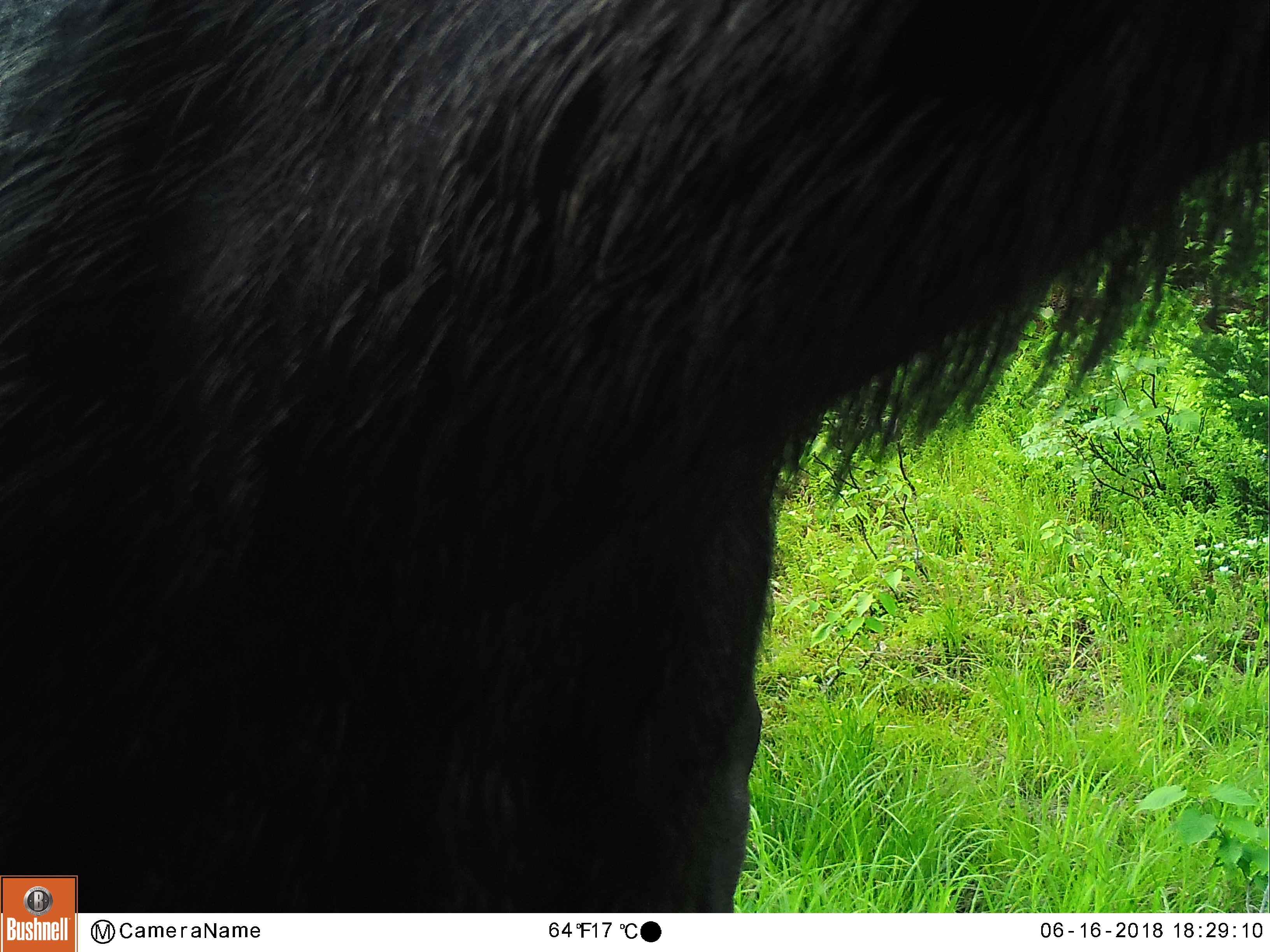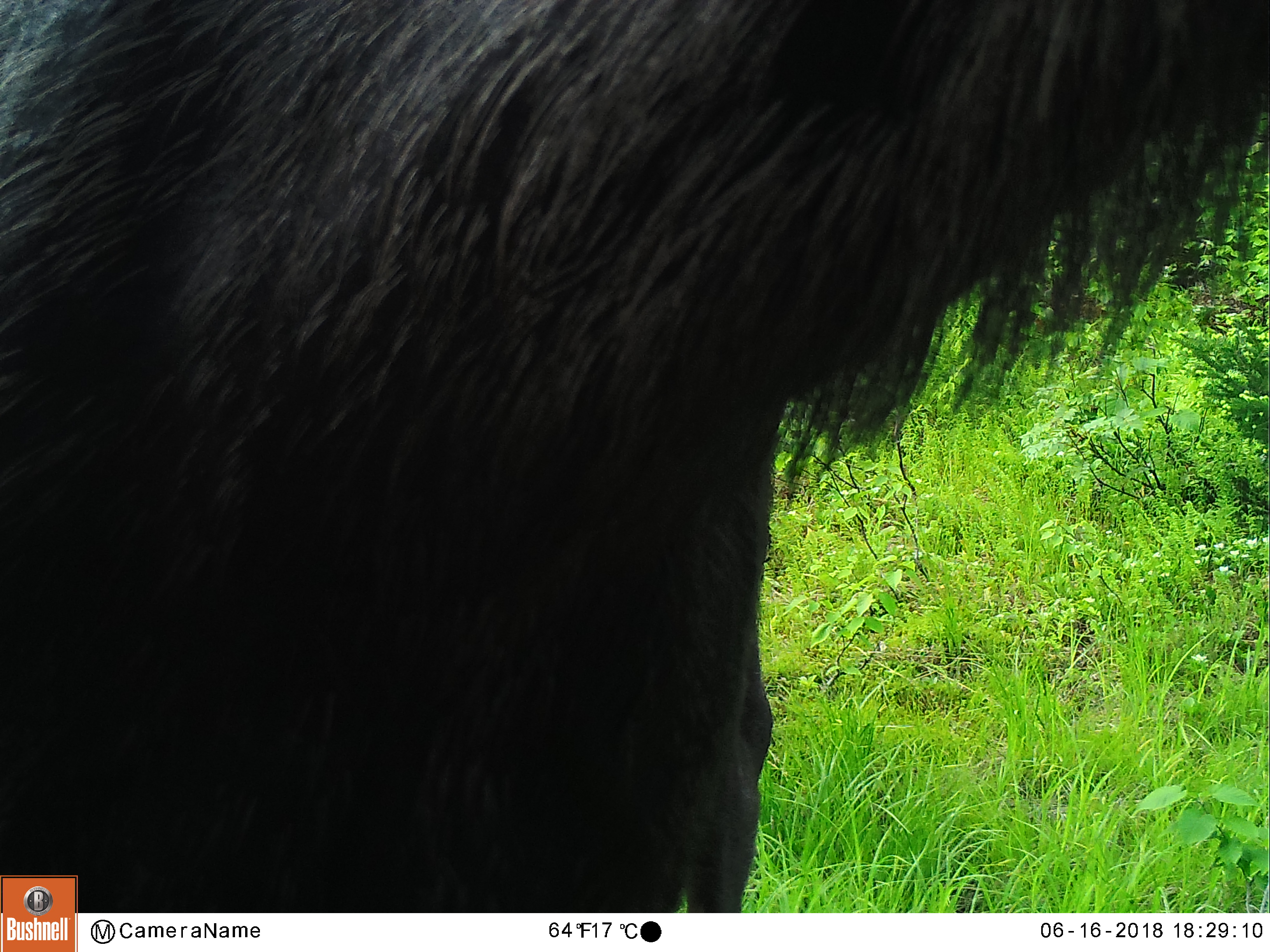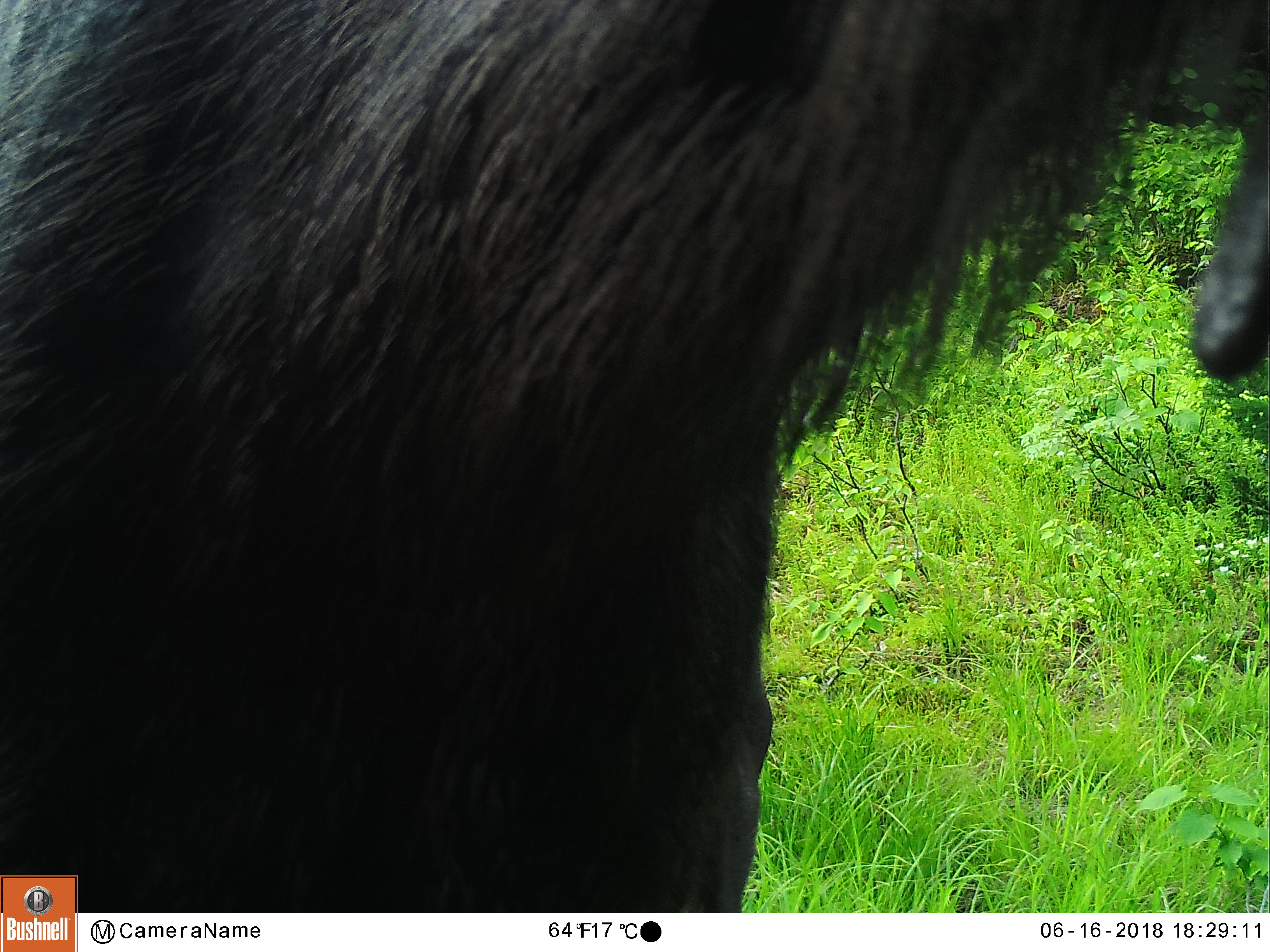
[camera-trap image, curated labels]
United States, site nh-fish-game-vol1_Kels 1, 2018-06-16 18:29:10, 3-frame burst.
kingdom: Animalia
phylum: Chordata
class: Mammalia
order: Artiodactyla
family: Cervidae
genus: Alces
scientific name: Alces alces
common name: moose